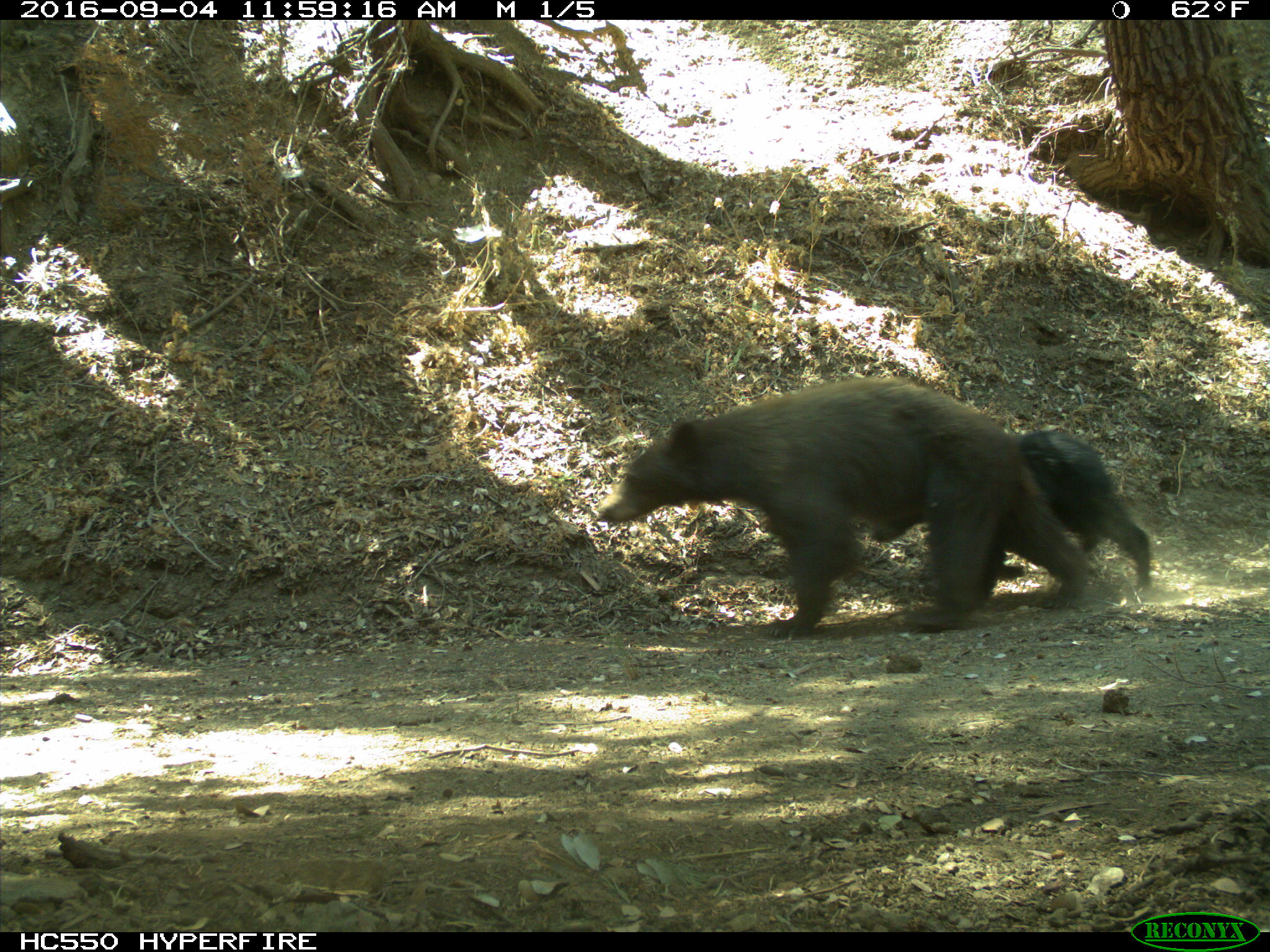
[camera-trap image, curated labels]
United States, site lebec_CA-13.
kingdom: Animalia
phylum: Chordata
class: Mammalia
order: Carnivora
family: Ursidae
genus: Ursus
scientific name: Ursus americanus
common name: american black bear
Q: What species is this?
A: Ursus americanus (american black bear).